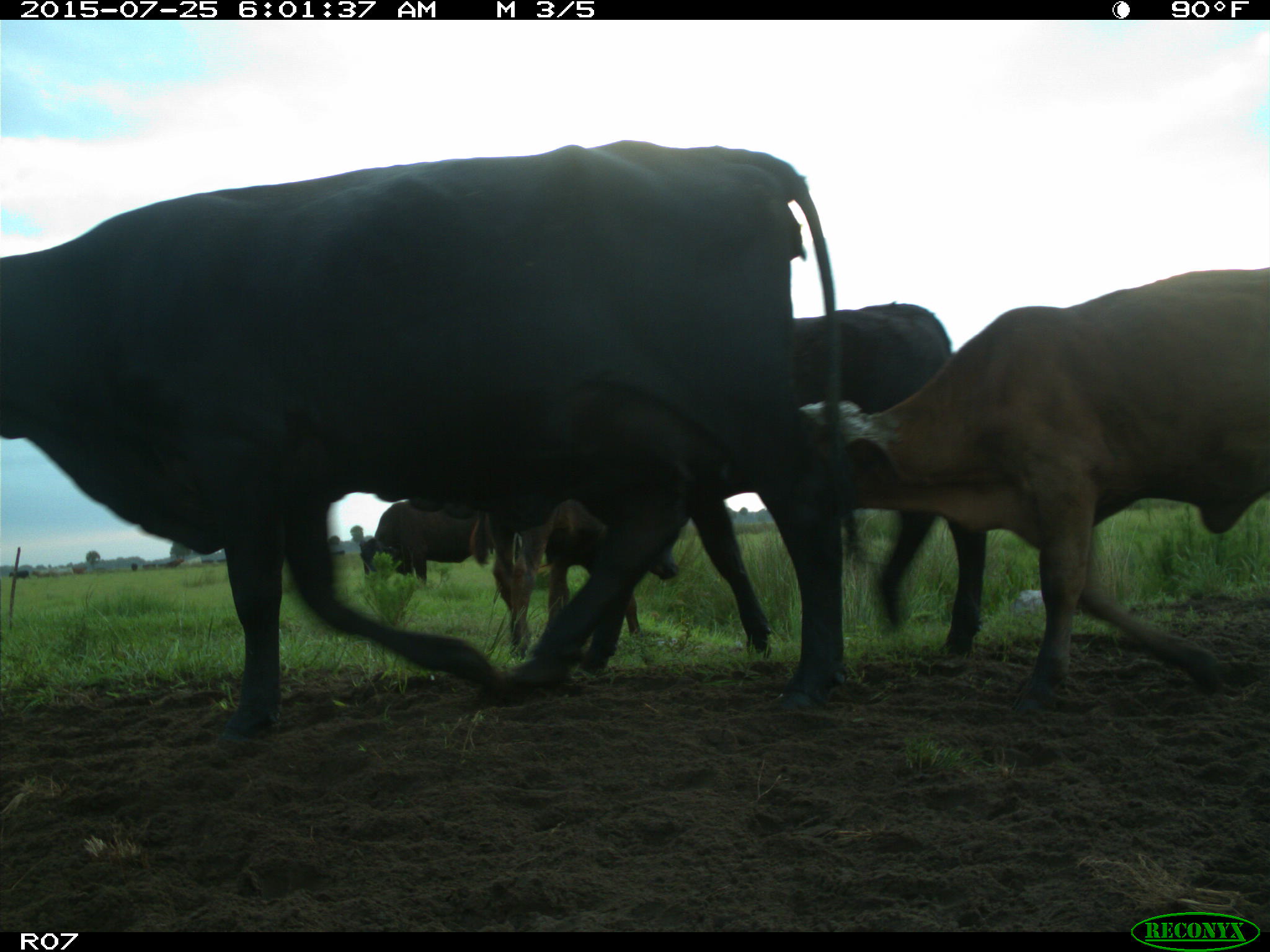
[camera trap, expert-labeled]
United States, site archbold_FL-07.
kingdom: Animalia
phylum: Chordata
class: Mammalia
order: Artiodactyla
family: Bovidae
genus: Bos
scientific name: Bos taurus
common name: domestic cow